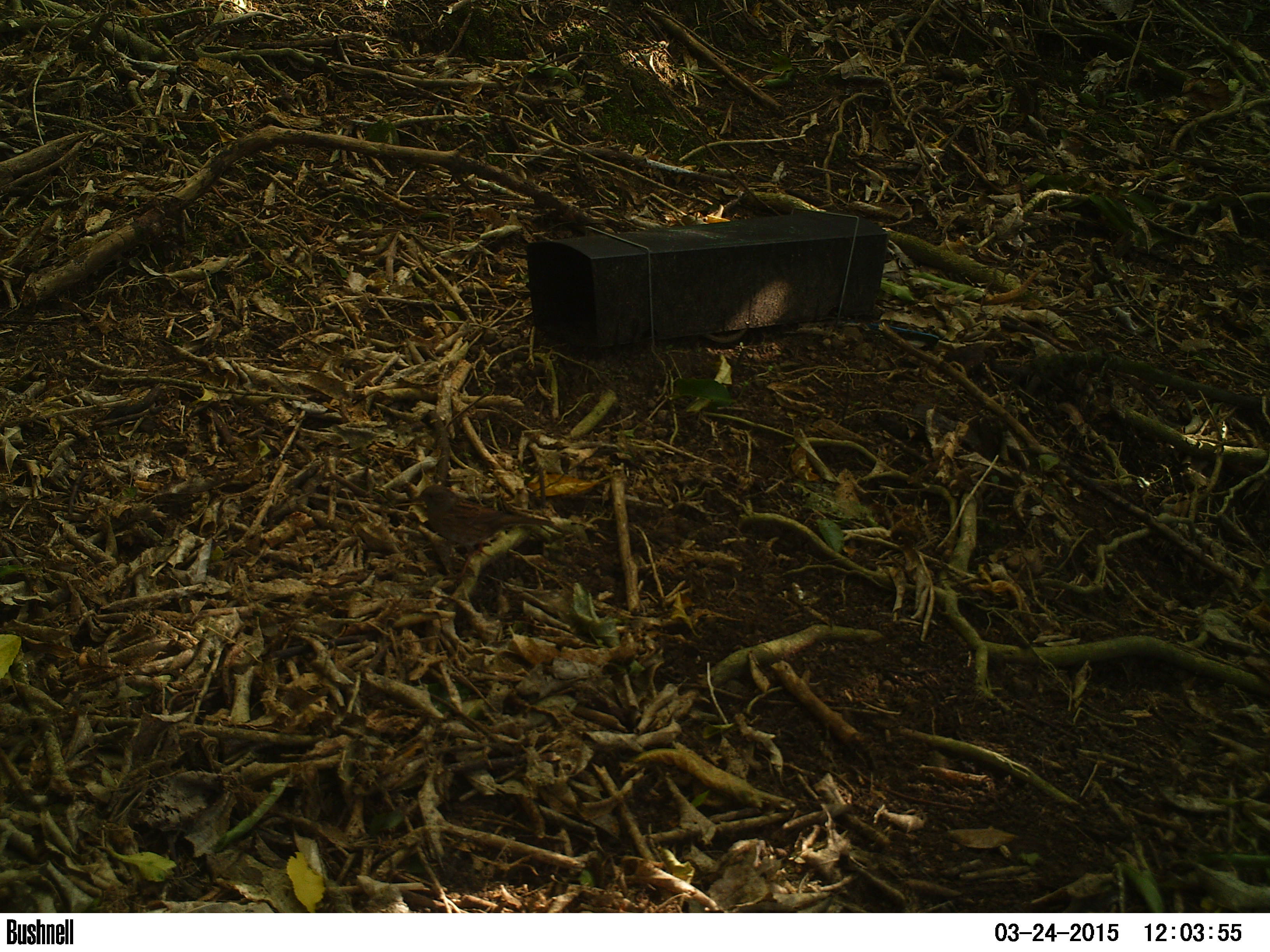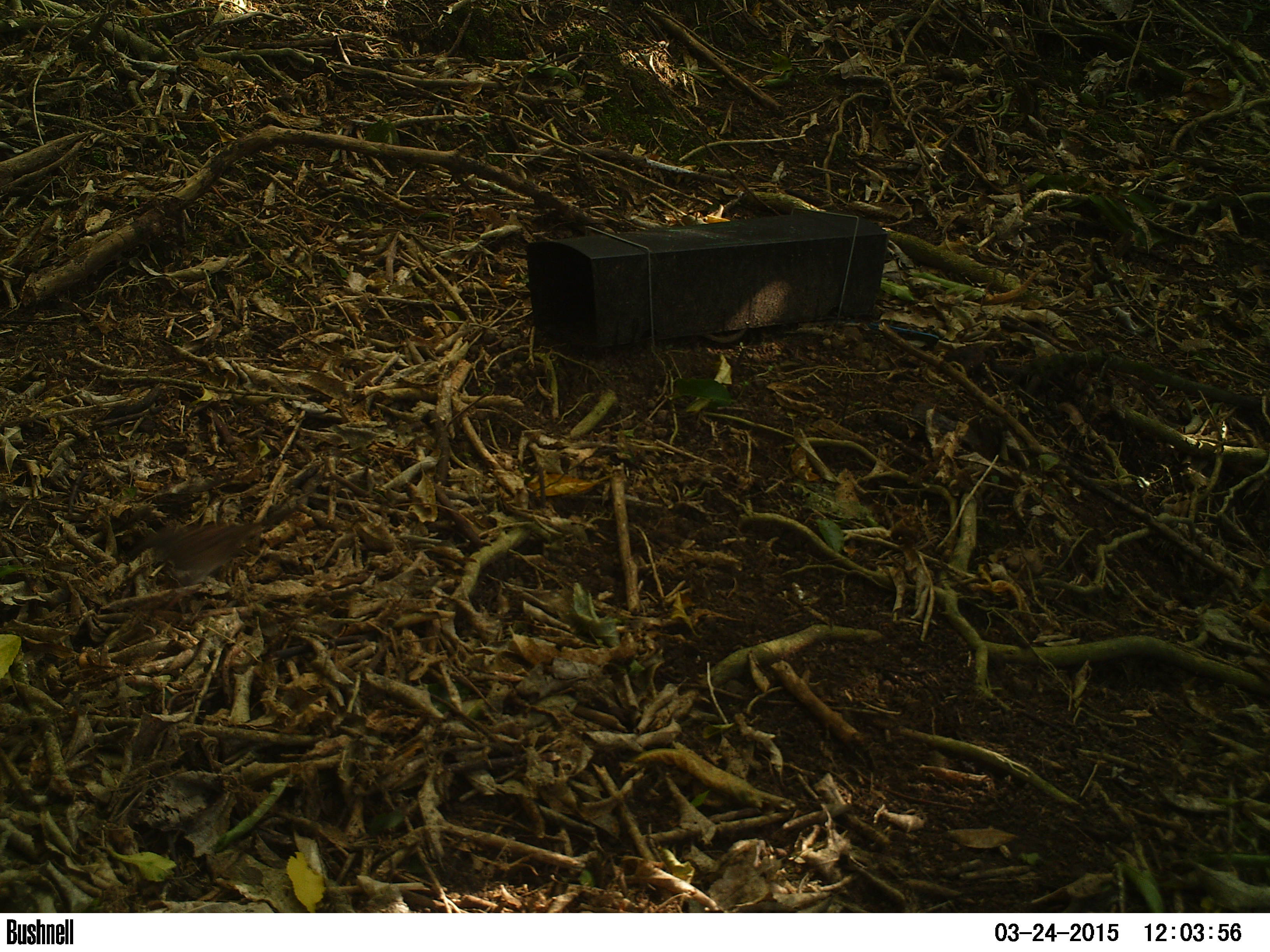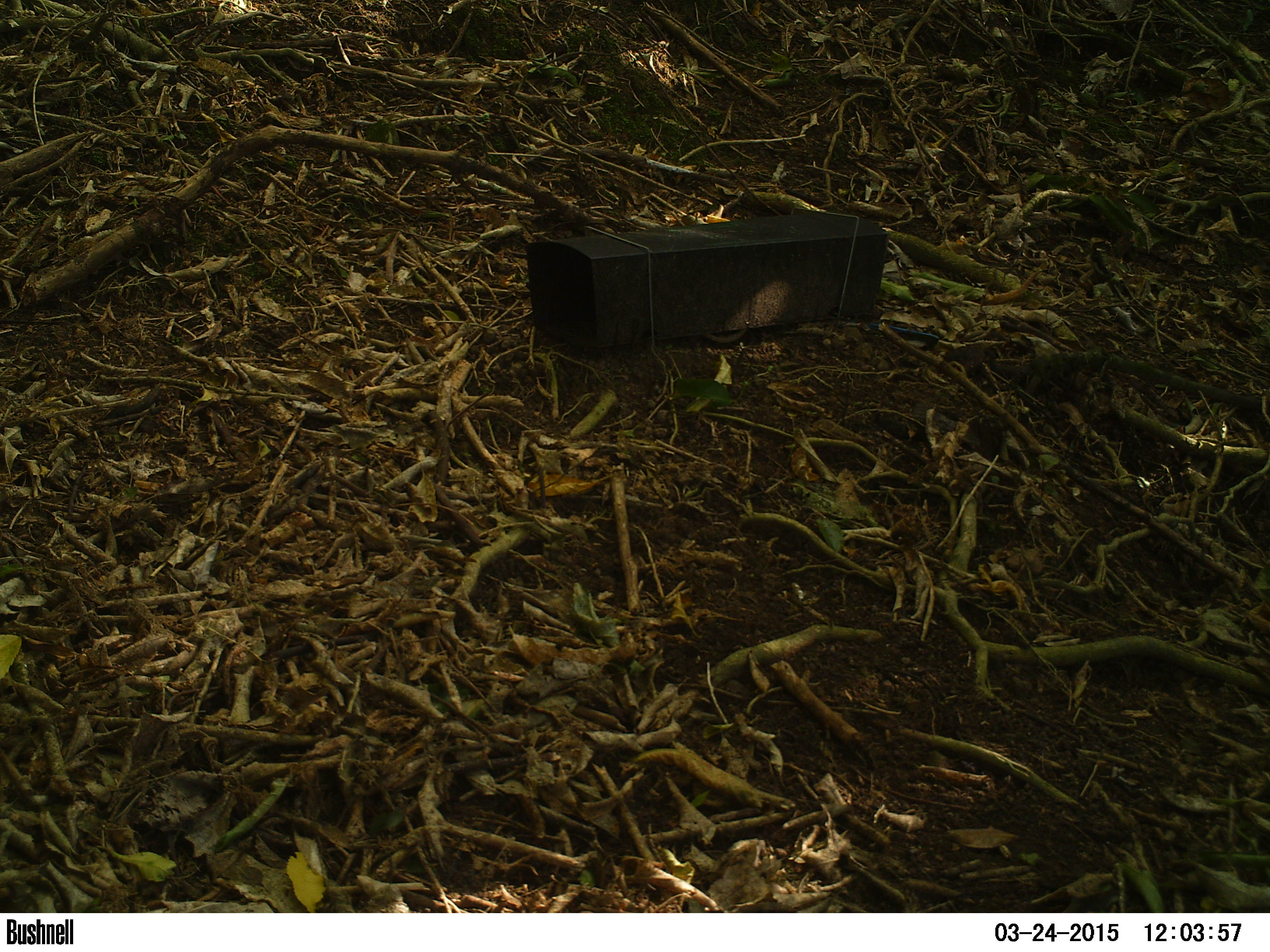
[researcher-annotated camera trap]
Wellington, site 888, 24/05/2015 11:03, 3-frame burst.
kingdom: Animalia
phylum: Chordata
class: Aves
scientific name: Aves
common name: bird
Bird (Aves).